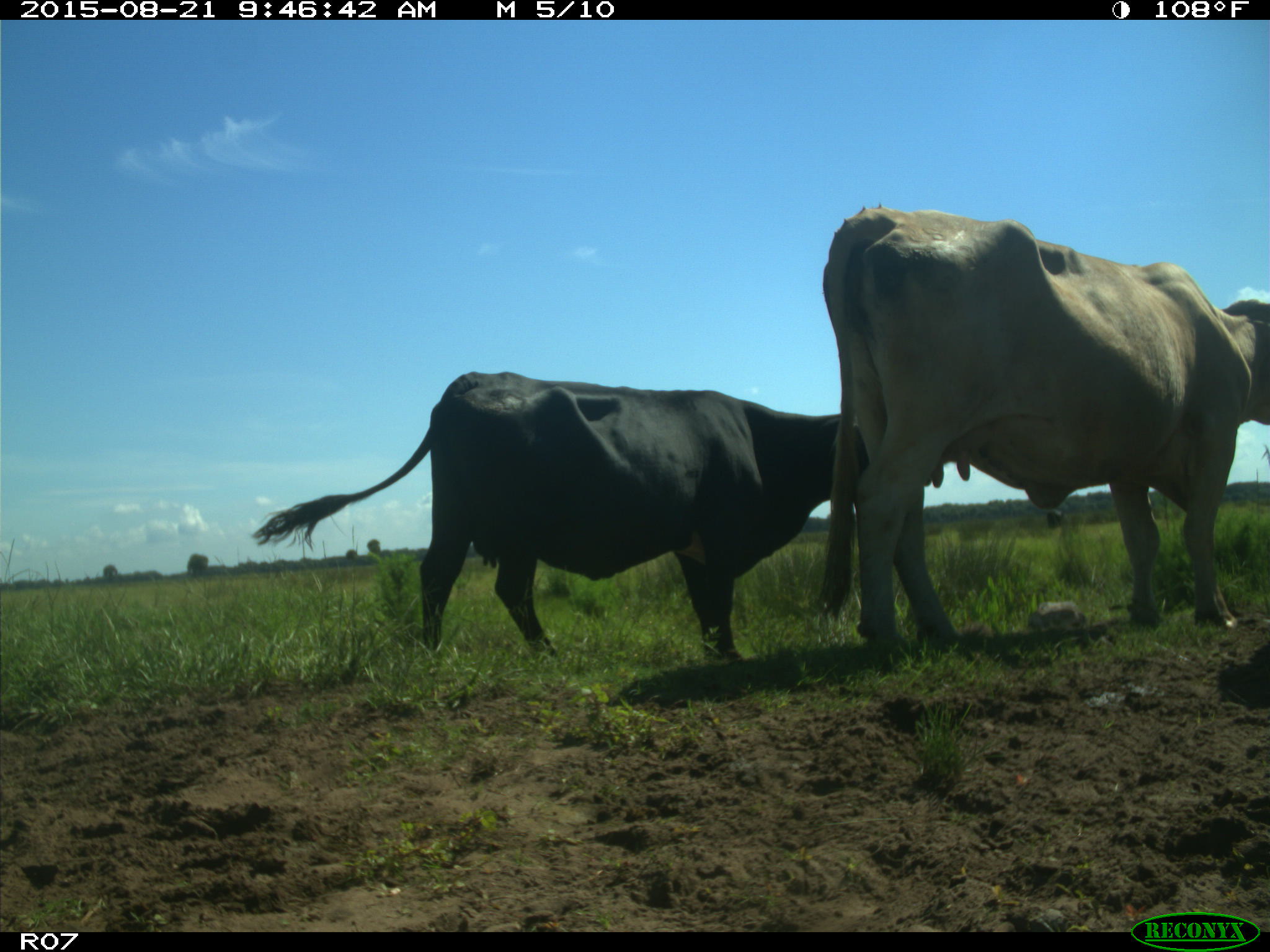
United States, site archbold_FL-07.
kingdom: Animalia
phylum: Chordata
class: Mammalia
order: Artiodactyla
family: Bovidae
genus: Bos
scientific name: Bos taurus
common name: domestic cow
Bos taurus (domestic cow).